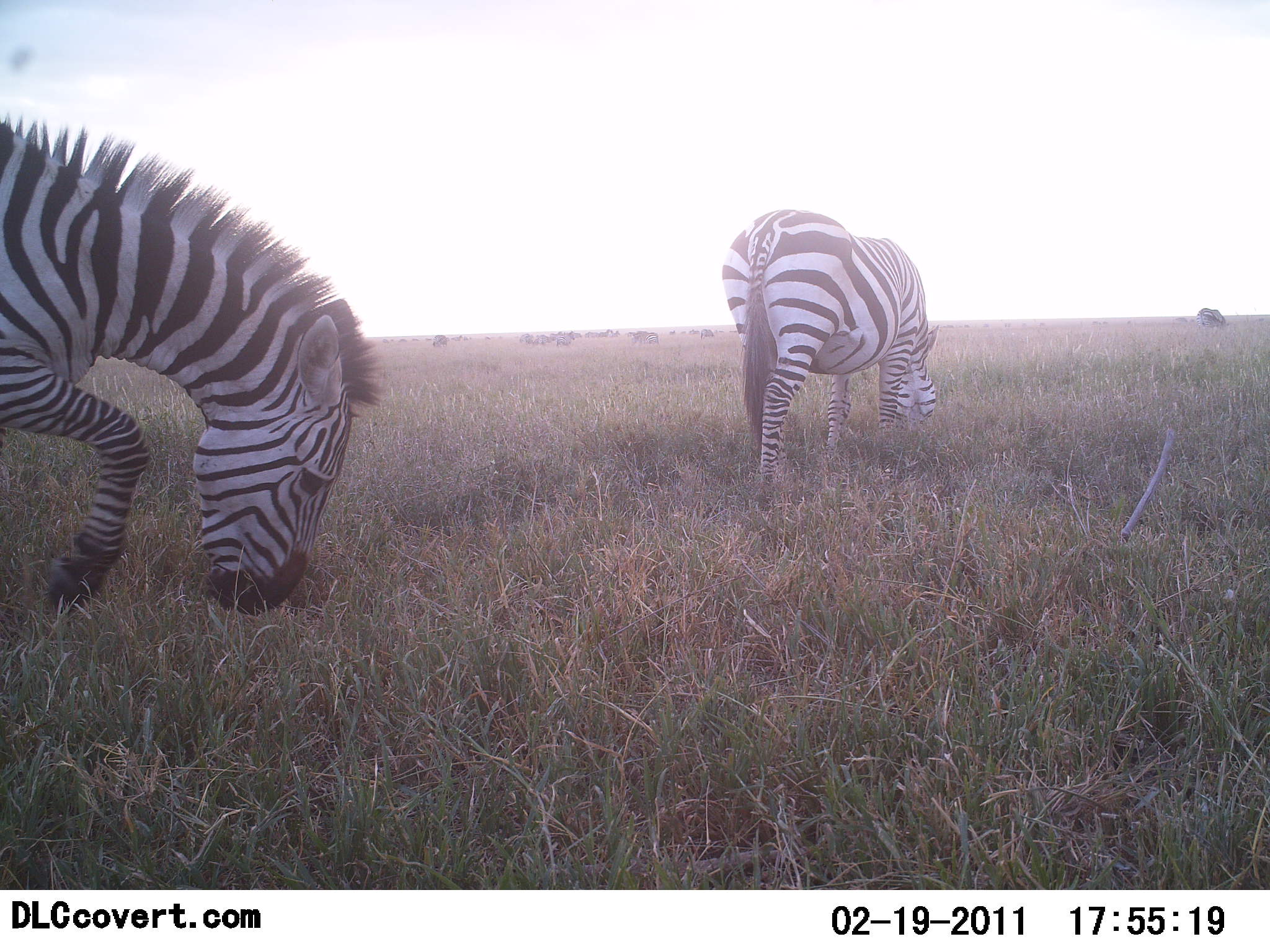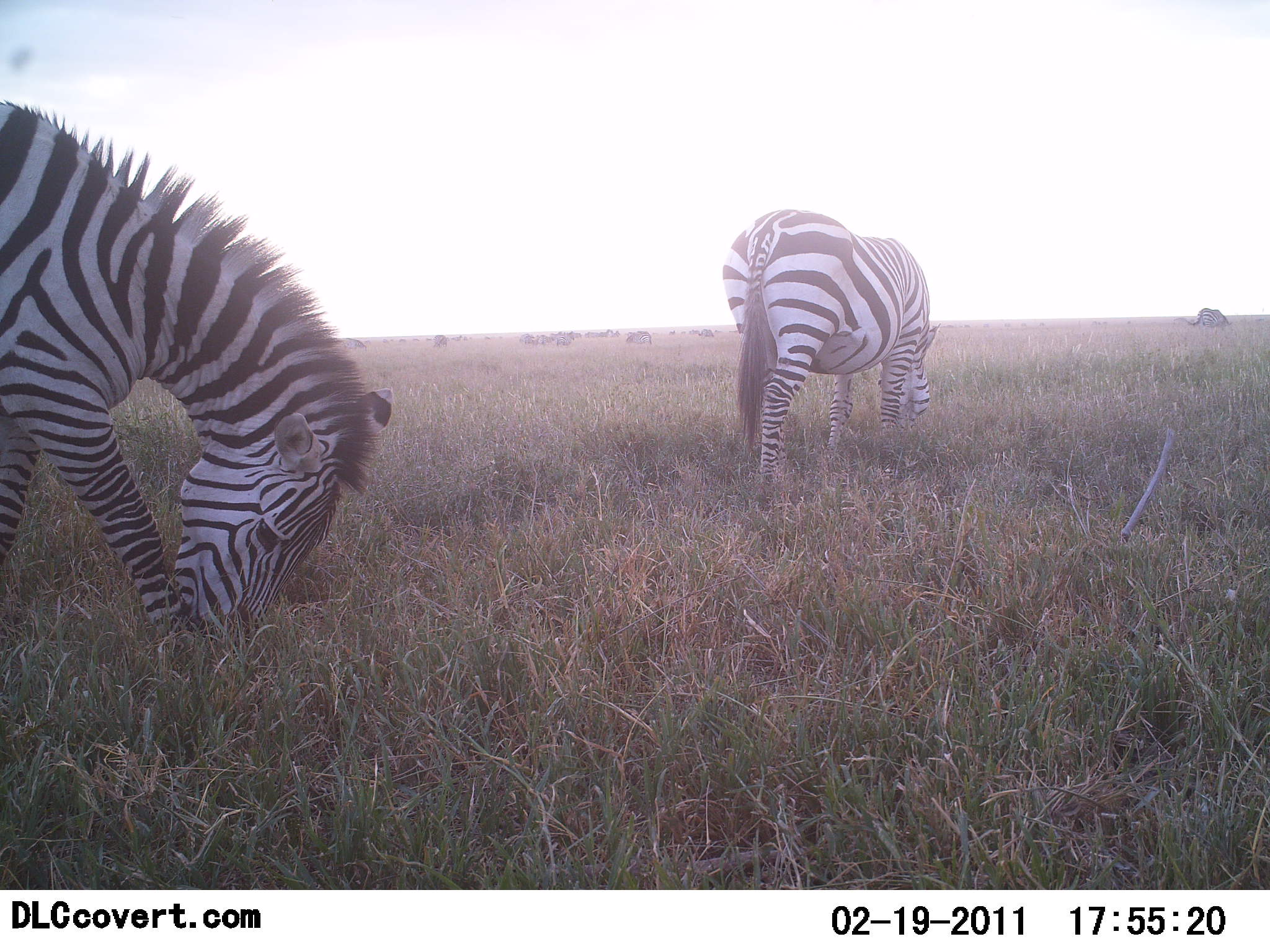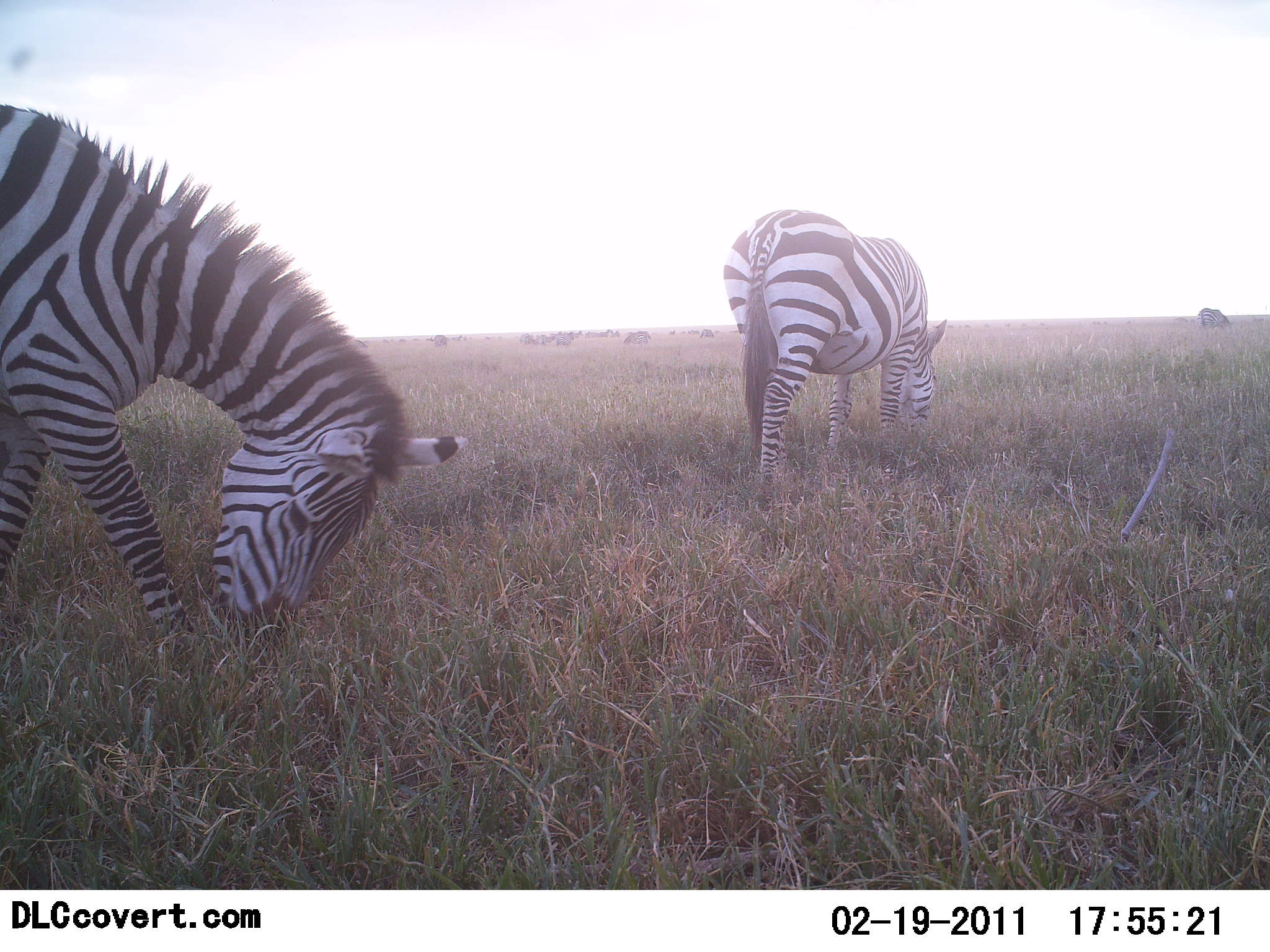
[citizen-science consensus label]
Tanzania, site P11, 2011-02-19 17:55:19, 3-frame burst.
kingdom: Animalia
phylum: Chordata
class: Mammalia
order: Perissodactyla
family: Equidae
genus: Equus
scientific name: Equus quagga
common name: plains zebra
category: zebra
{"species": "zebra (plains zebra) (Equus quagga)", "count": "2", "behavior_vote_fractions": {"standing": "15%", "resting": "0%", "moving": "0%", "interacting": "0%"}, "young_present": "0%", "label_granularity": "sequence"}